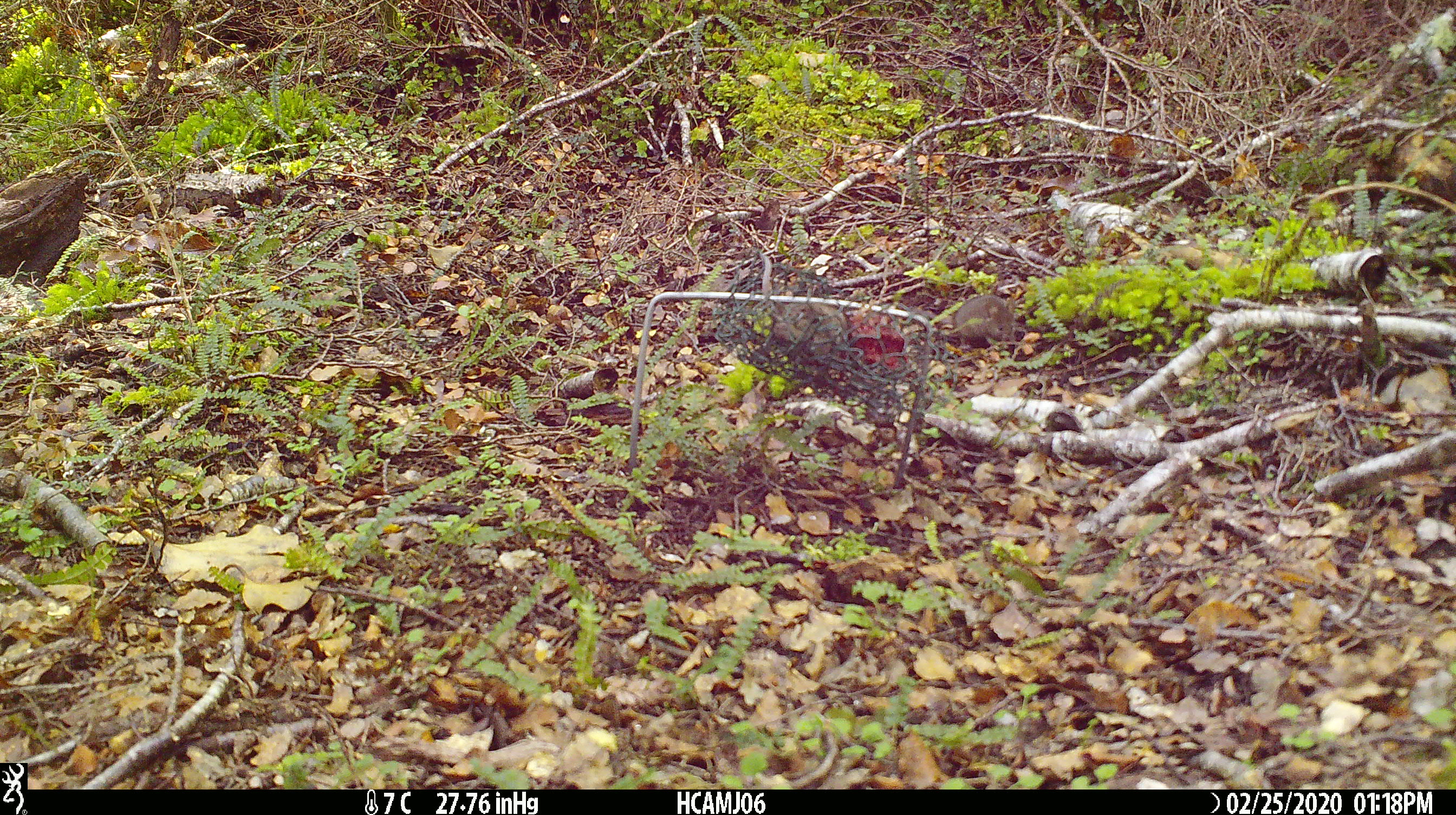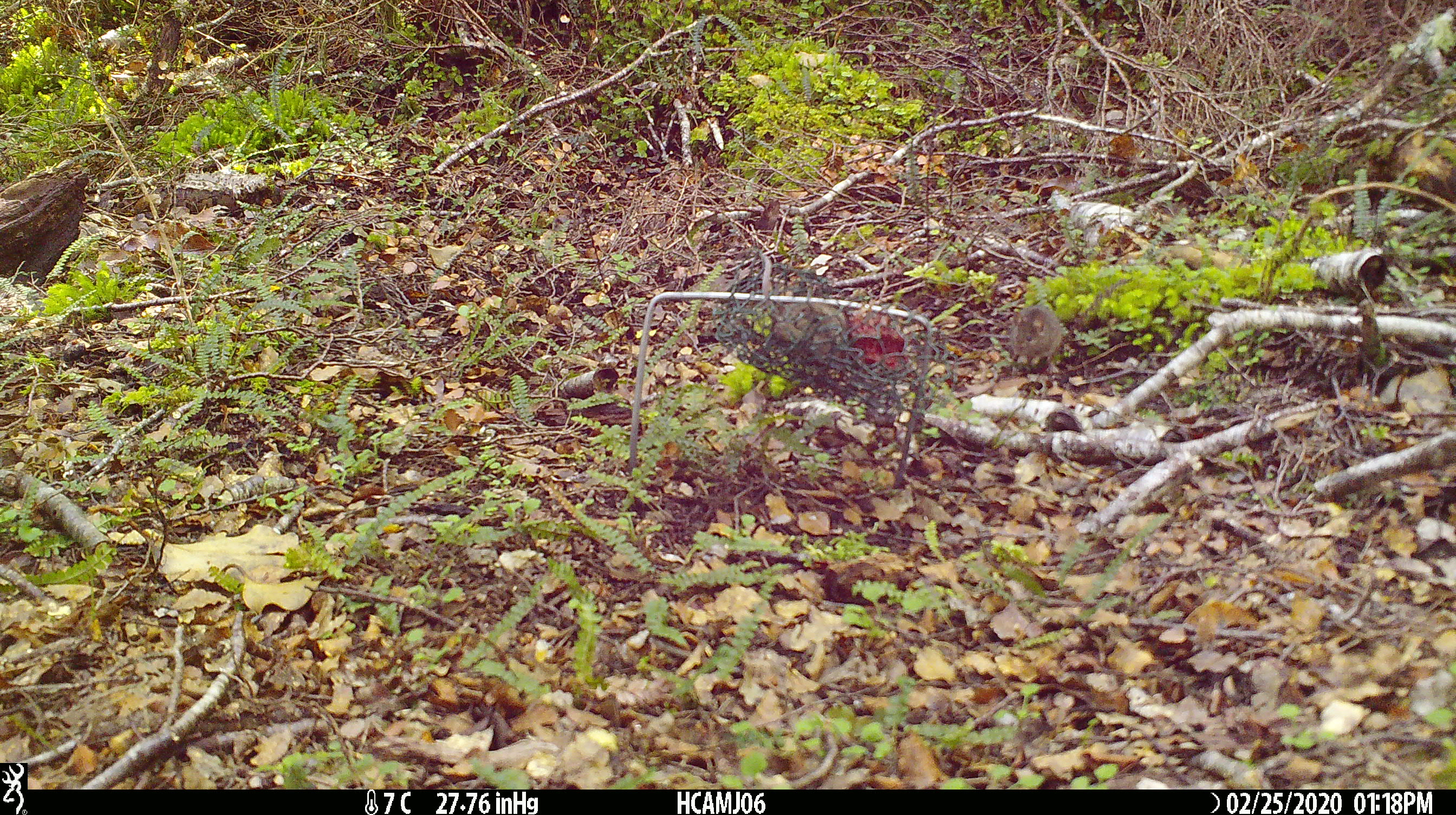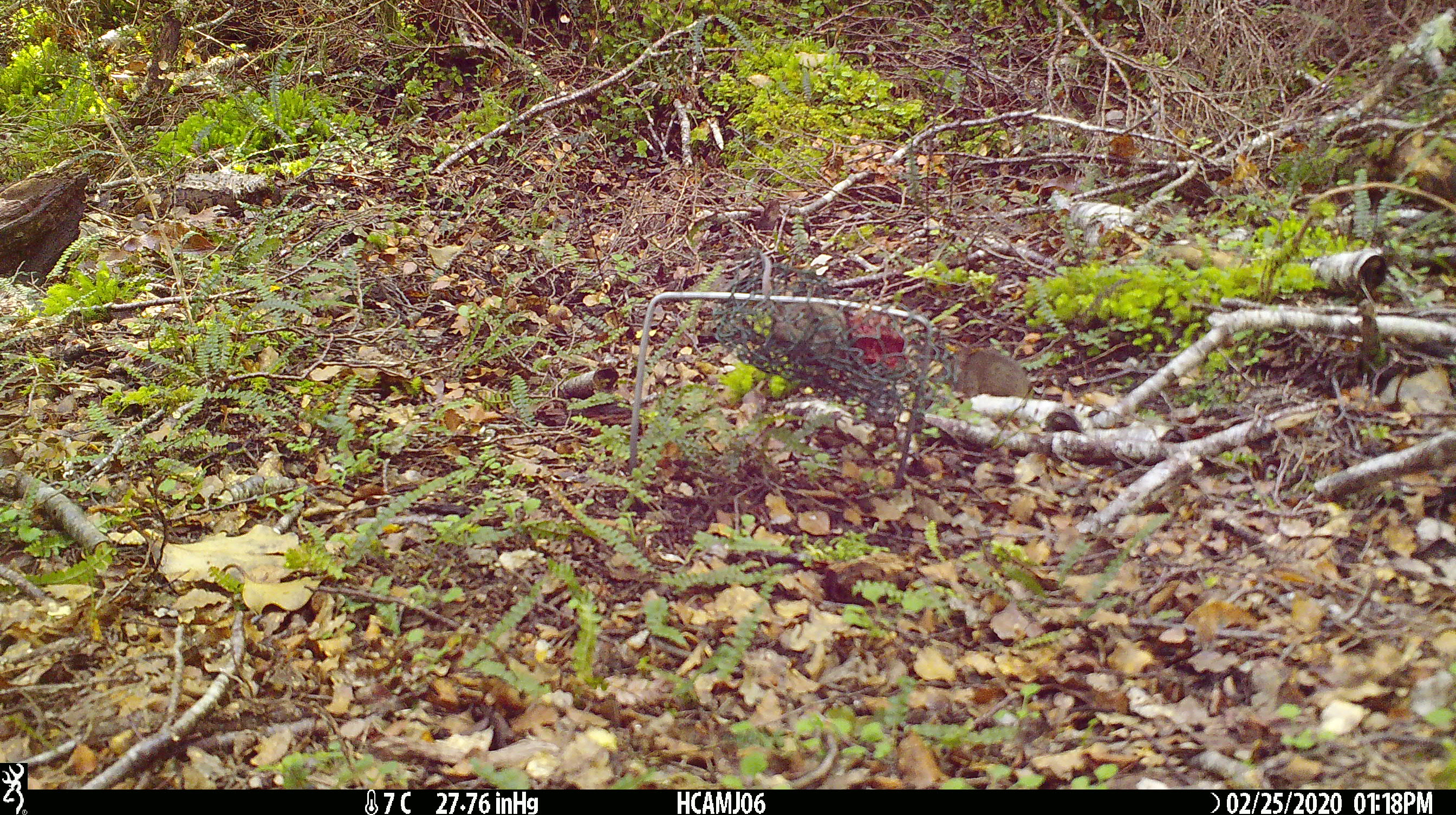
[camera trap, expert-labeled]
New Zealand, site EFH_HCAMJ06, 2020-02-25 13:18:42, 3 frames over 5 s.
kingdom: Animalia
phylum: Chordata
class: Mammalia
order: Rodentia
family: Muridae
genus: Mus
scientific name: Mus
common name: mouse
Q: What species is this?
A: Mouse (Mus).